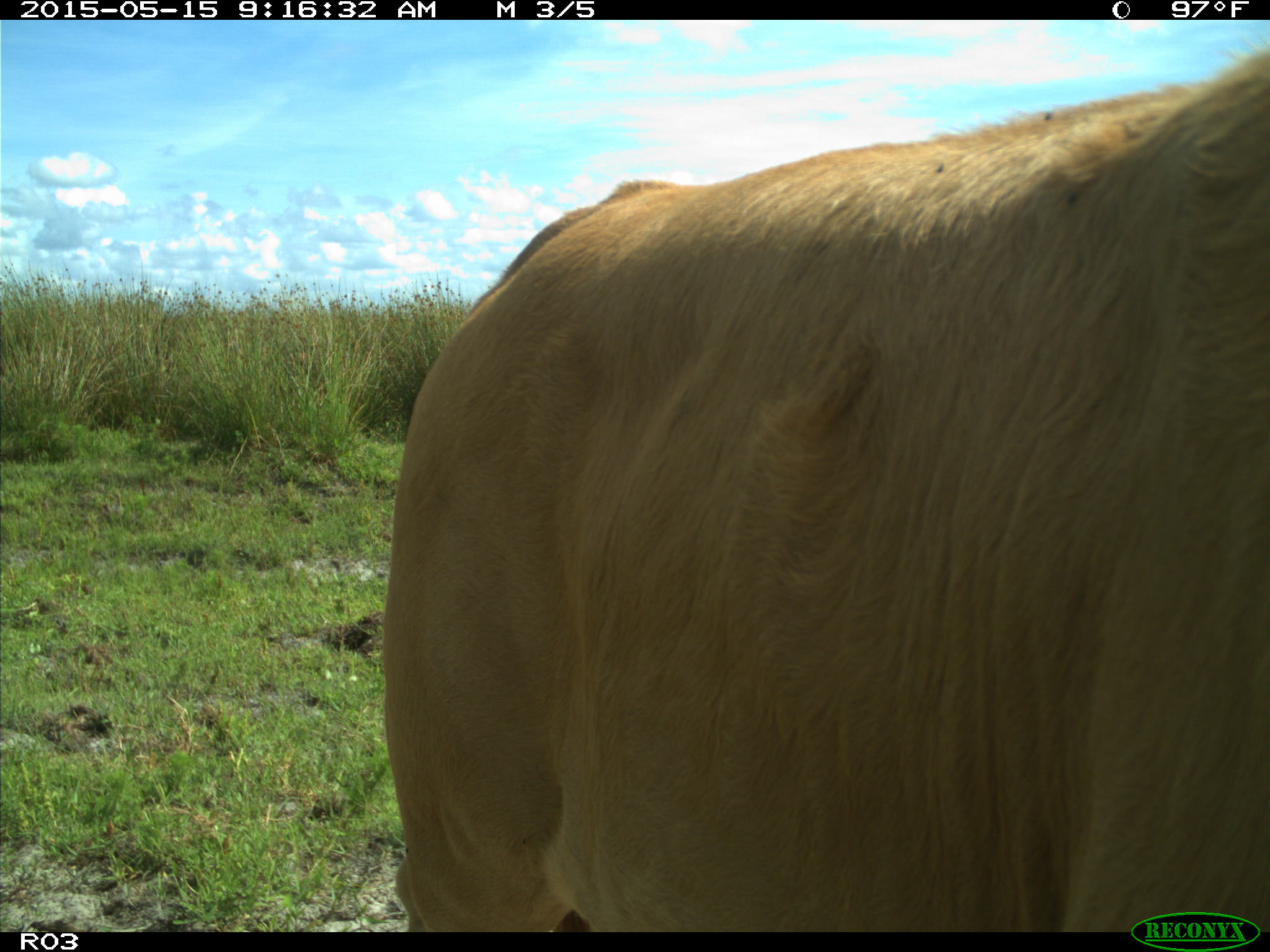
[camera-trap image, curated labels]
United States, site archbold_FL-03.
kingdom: Animalia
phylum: Chordata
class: Mammalia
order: Artiodactyla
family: Bovidae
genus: Bos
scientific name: Bos taurus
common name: domestic cow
Bos taurus (domestic cow).